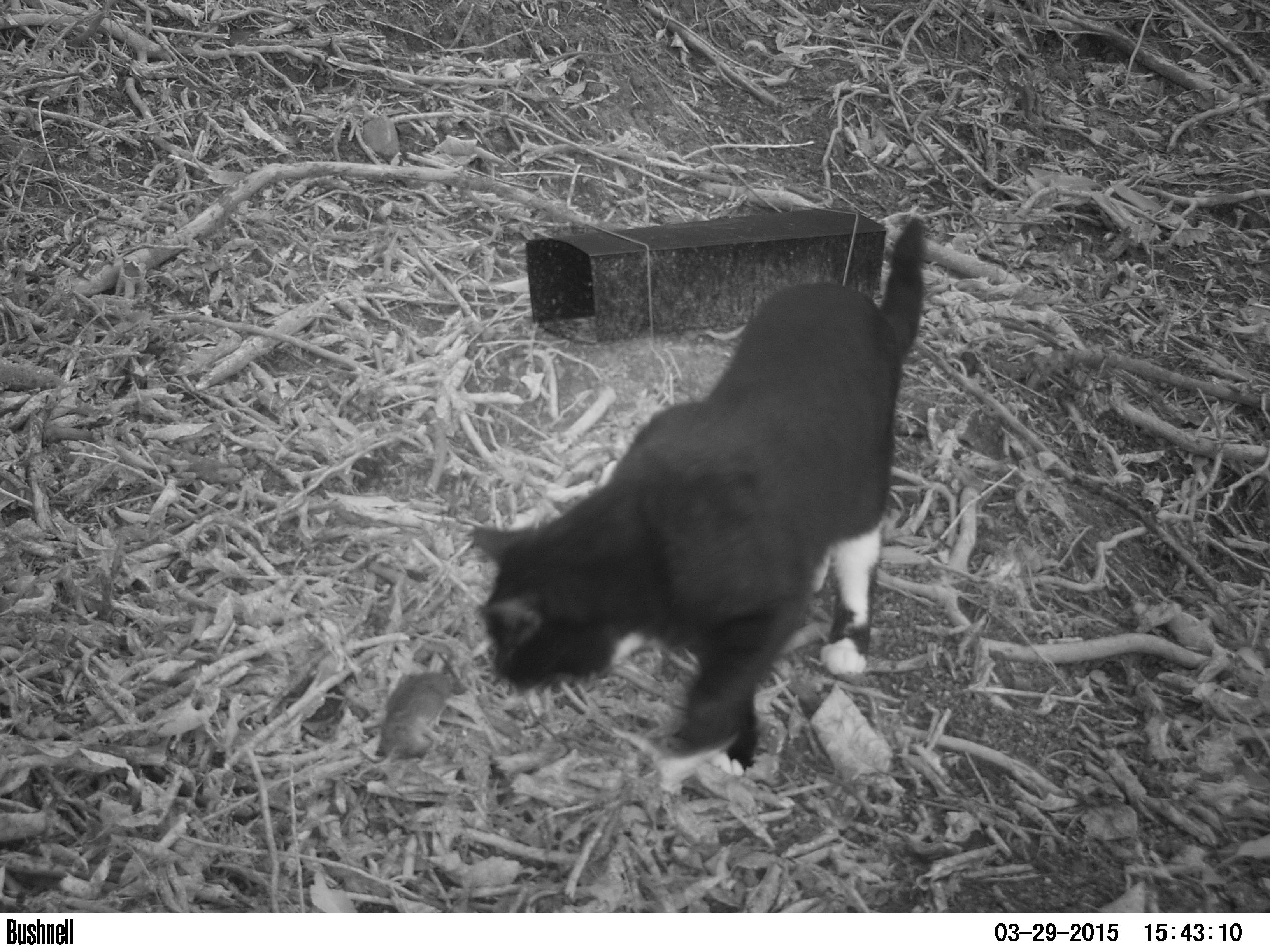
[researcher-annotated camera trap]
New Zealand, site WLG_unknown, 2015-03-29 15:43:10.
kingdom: Animalia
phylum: Chordata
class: Mammalia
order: Carnivora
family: Felidae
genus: Felis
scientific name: Felis catus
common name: domestic cat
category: cat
Cat (domestic cat) (Felis catus).